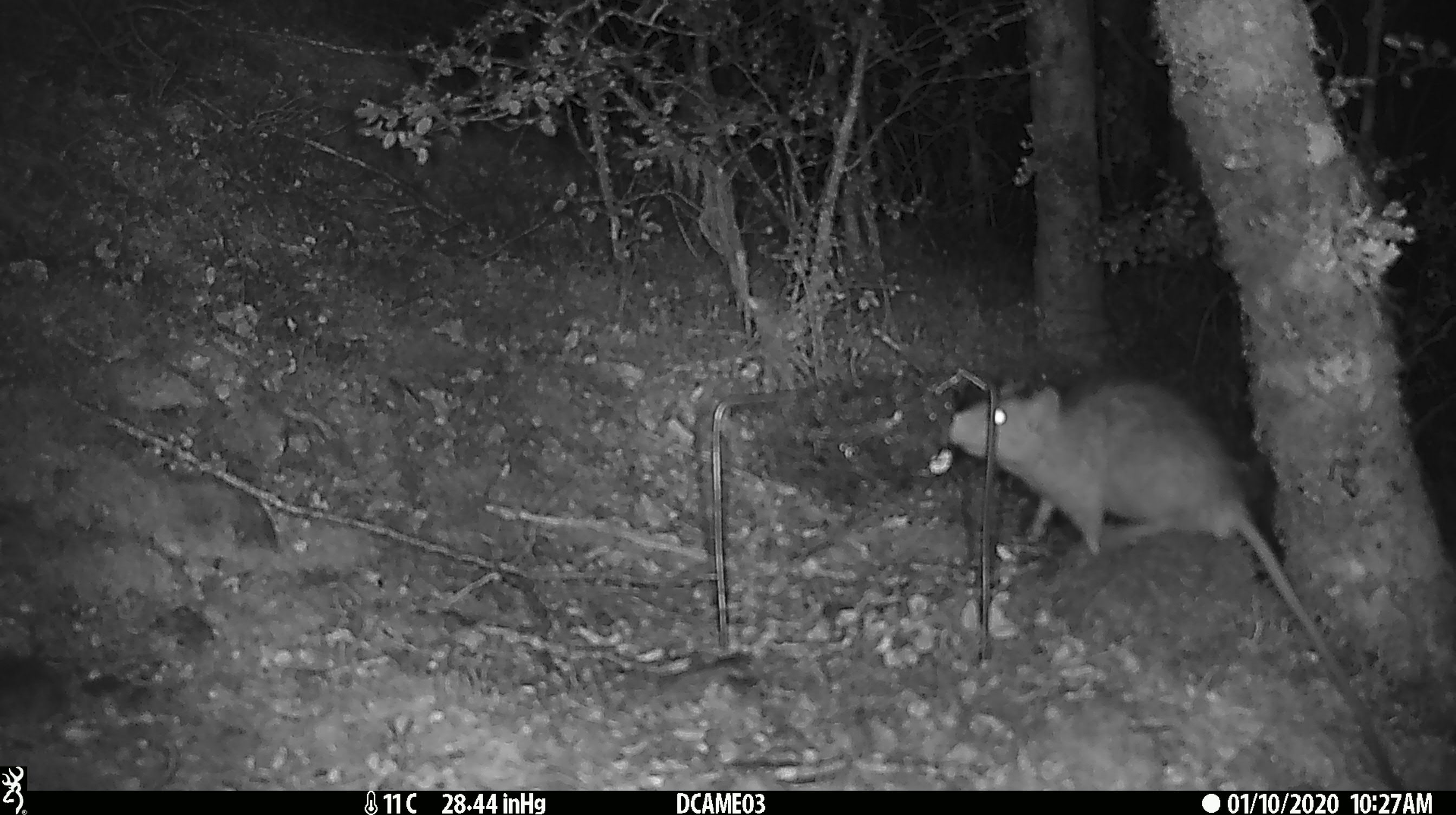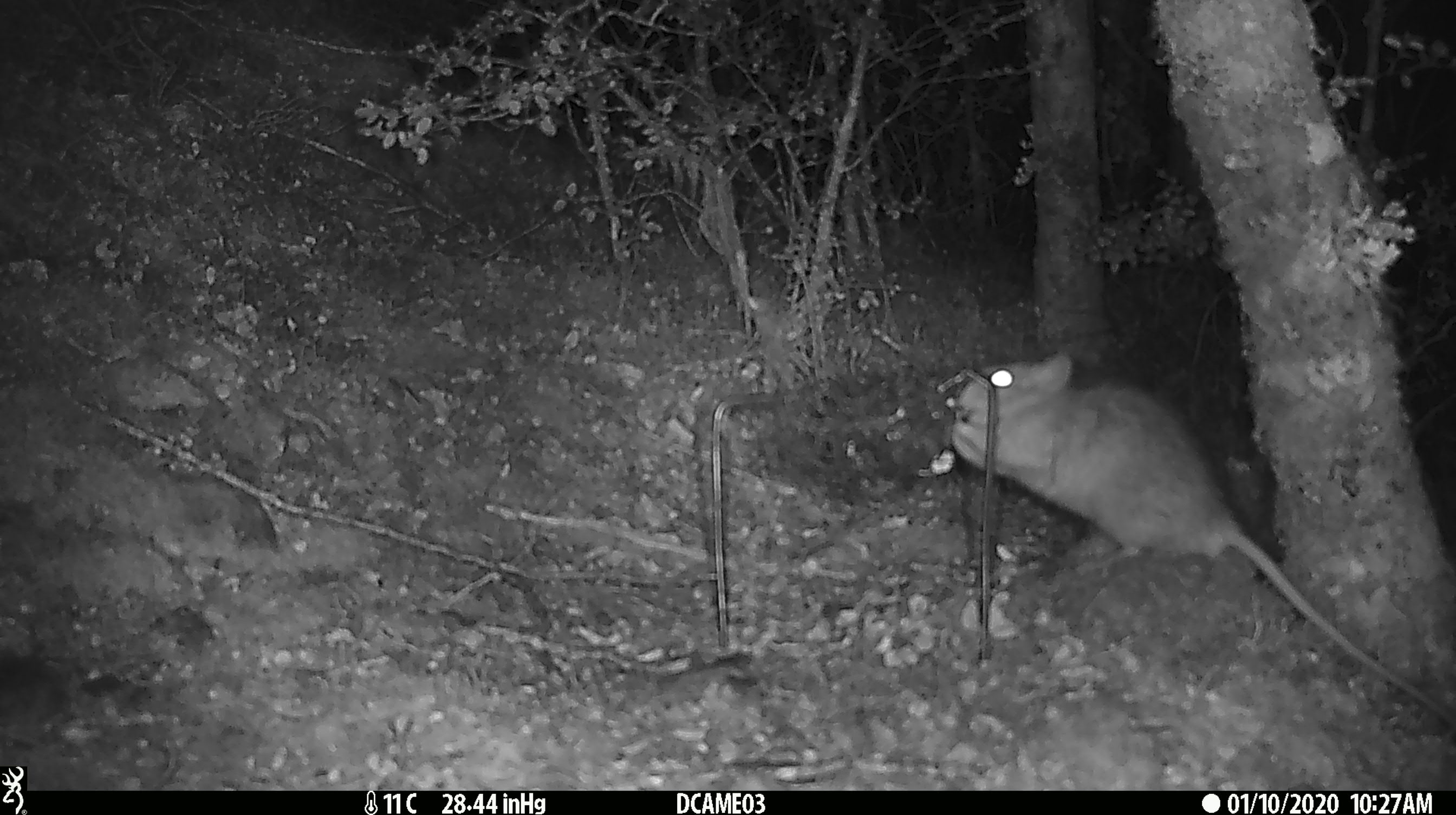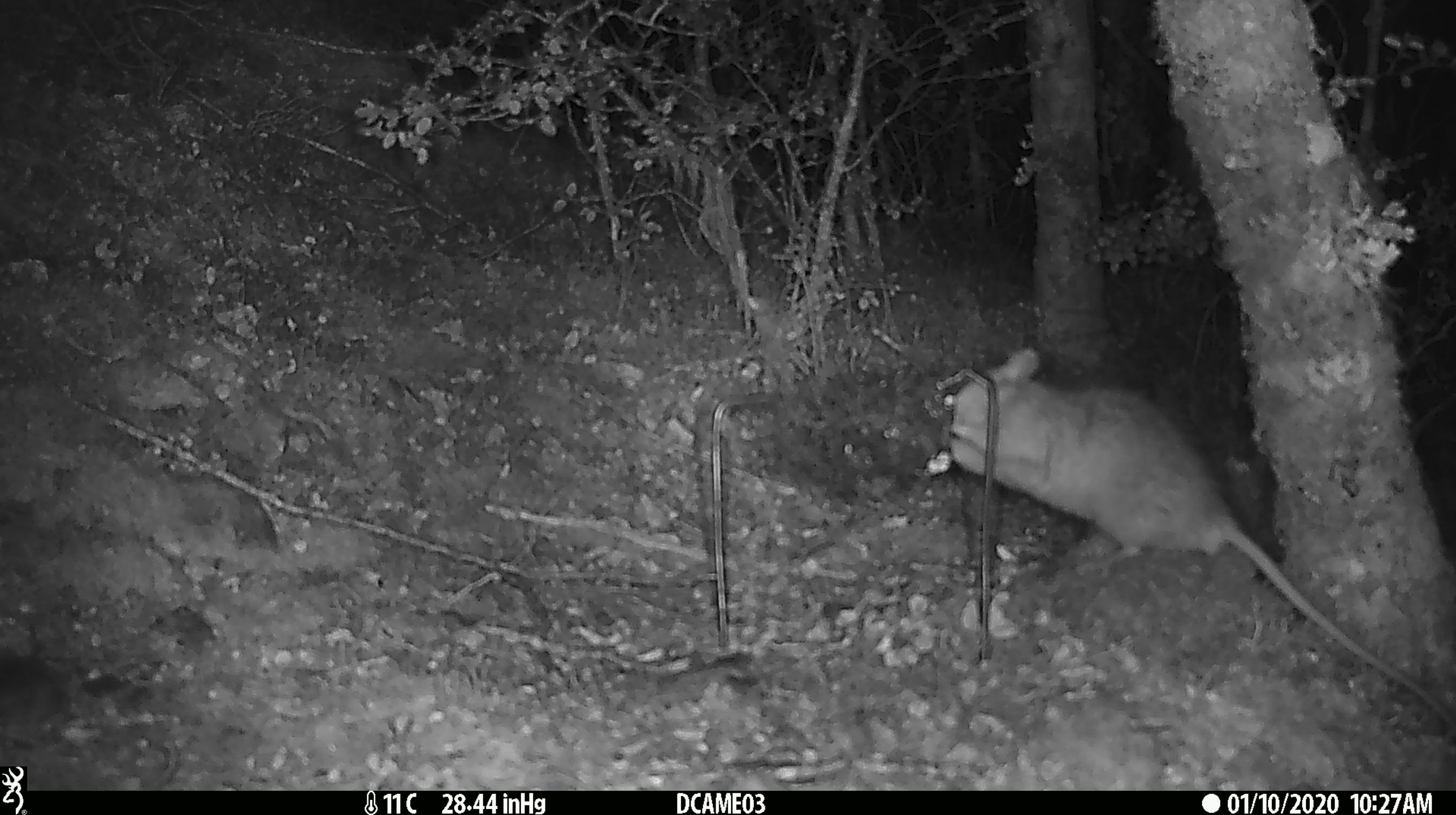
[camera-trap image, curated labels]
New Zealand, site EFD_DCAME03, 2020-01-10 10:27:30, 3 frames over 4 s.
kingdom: Animalia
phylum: Chordata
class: Mammalia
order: Rodentia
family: Muridae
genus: Rattus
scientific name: Rattus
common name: rat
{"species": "rat (Rattus)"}